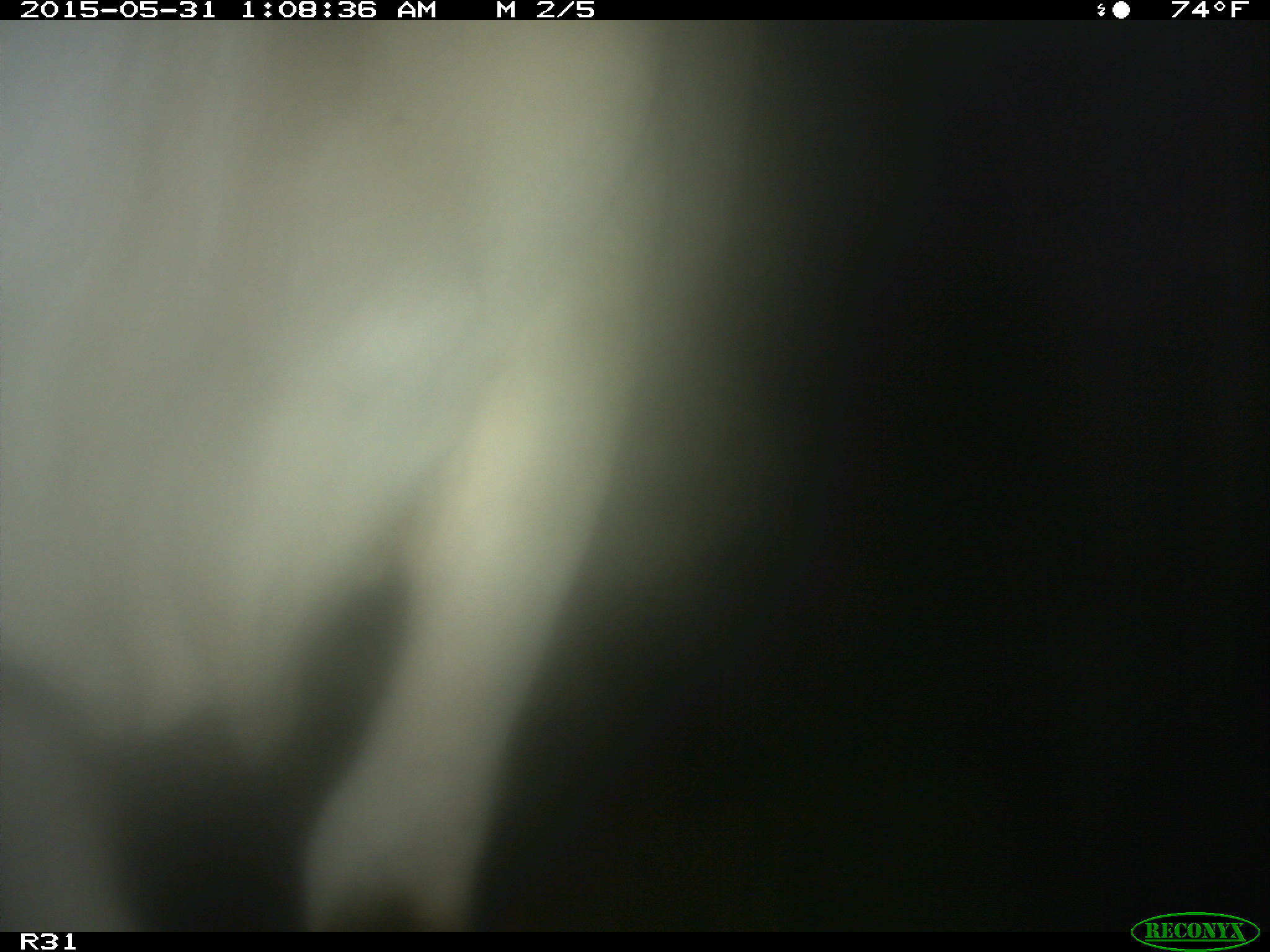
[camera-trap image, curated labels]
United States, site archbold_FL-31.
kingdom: Animalia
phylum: Chordata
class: Mammalia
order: Artiodactyla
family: Bovidae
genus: Bos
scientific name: Bos taurus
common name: domestic cow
Bos taurus (domestic cow).